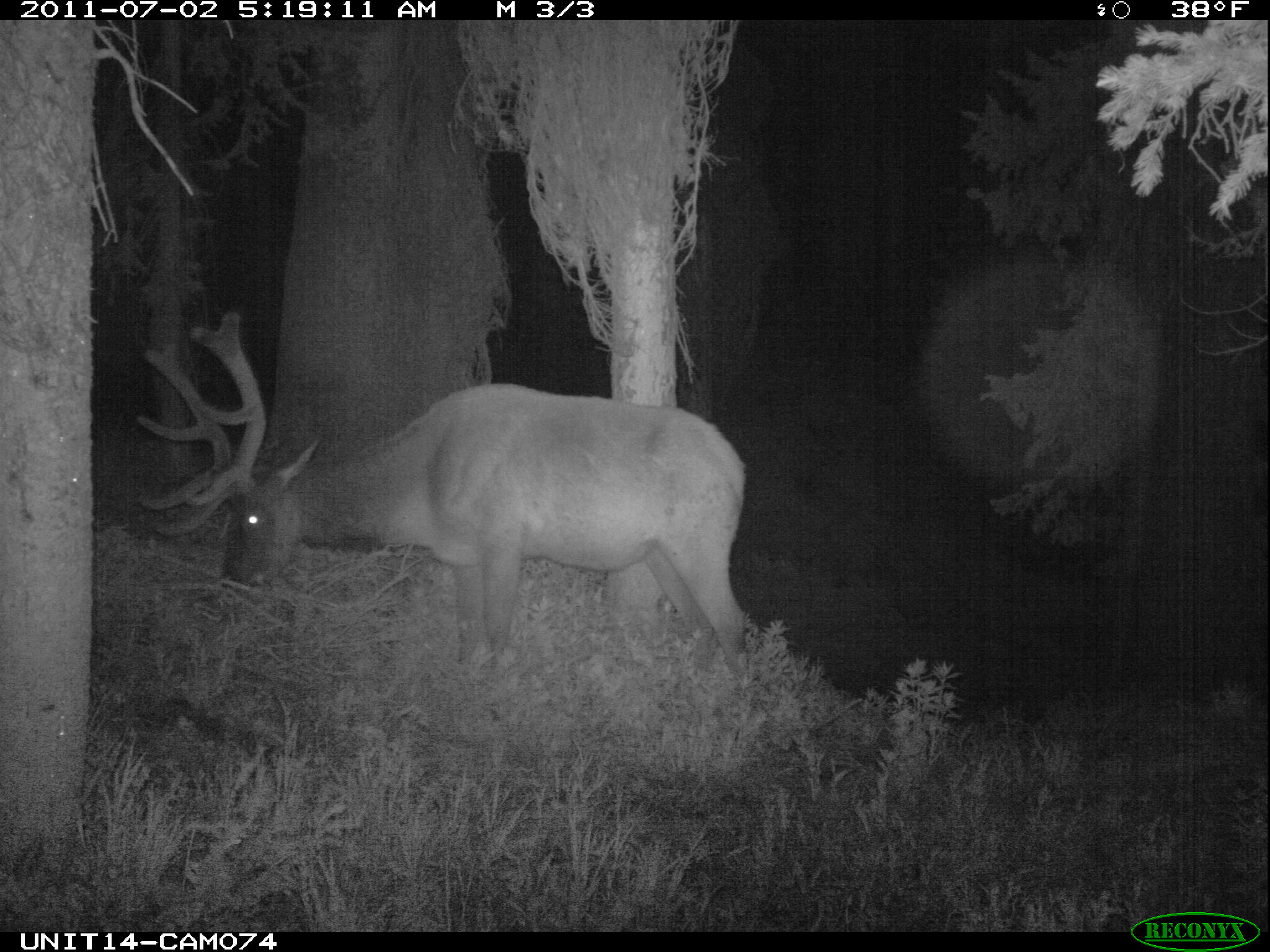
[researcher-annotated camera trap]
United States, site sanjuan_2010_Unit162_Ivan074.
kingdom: Animalia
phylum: Chordata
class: Mammalia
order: Artiodactyla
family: Cervidae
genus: Cervus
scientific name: Cervus elaphus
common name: red deer